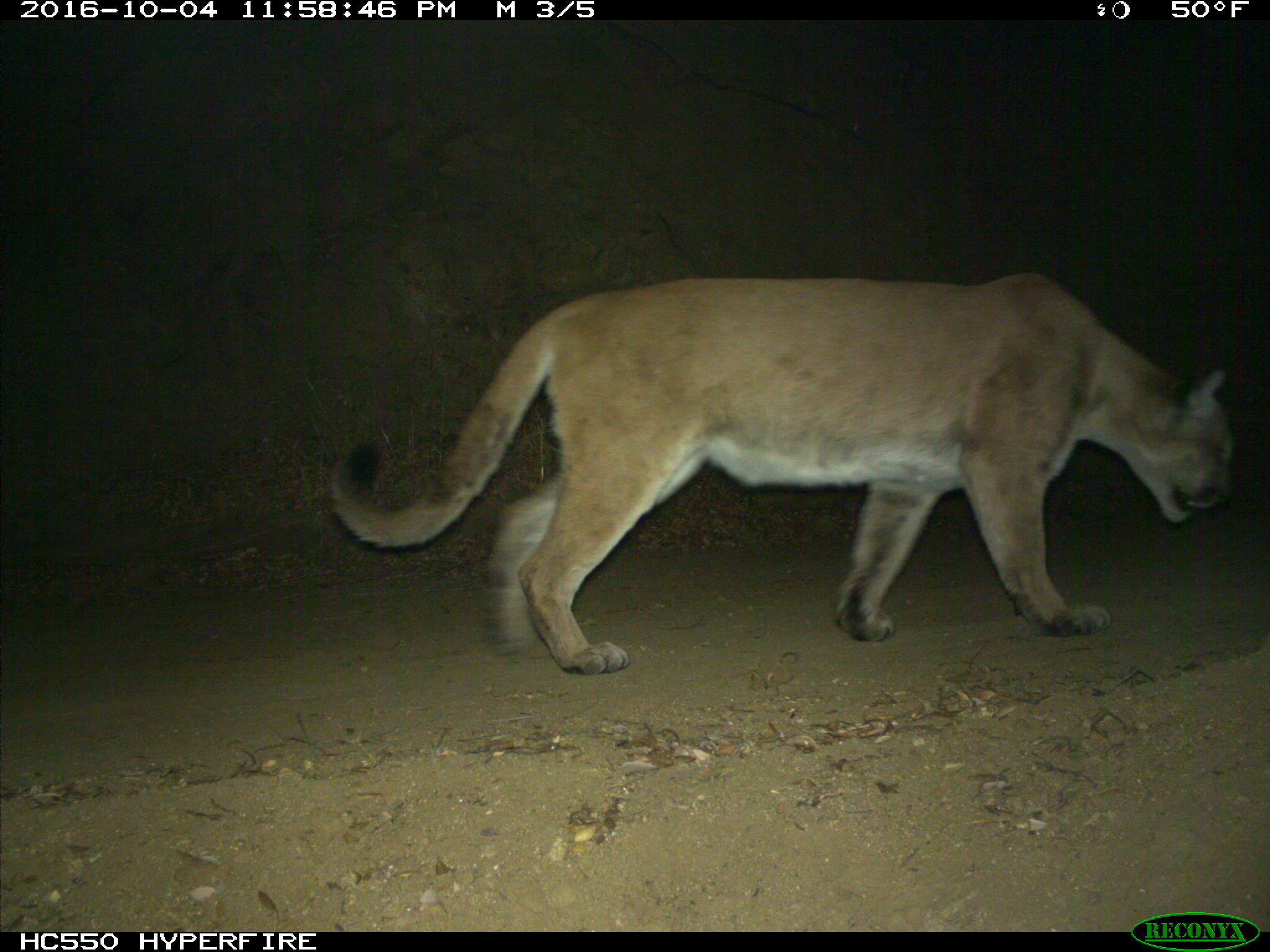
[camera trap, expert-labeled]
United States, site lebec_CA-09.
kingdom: Animalia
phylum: Chordata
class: Mammalia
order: Carnivora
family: Felidae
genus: Puma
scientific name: Puma concolor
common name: mountain lion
Puma concolor (mountain lion).